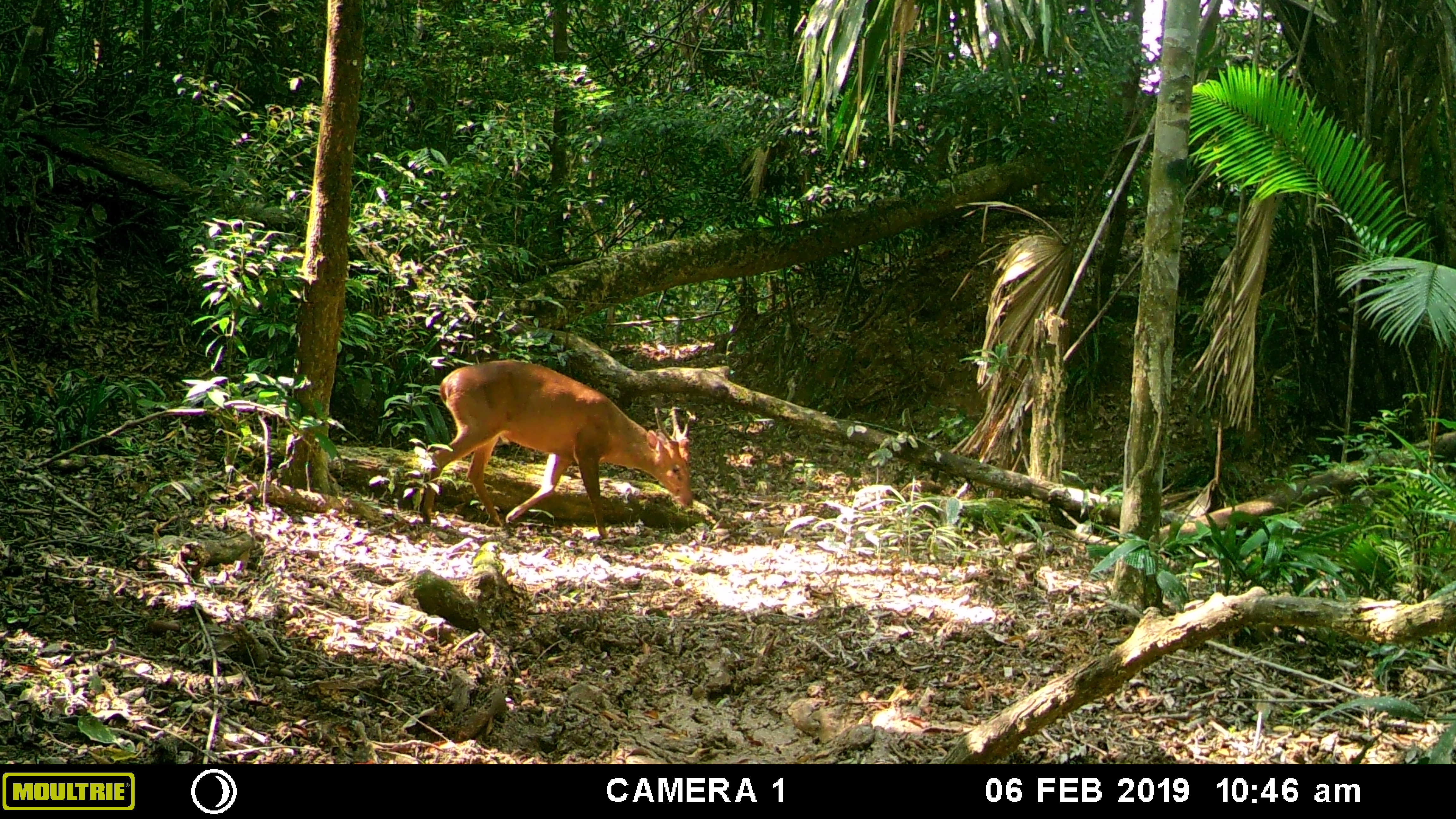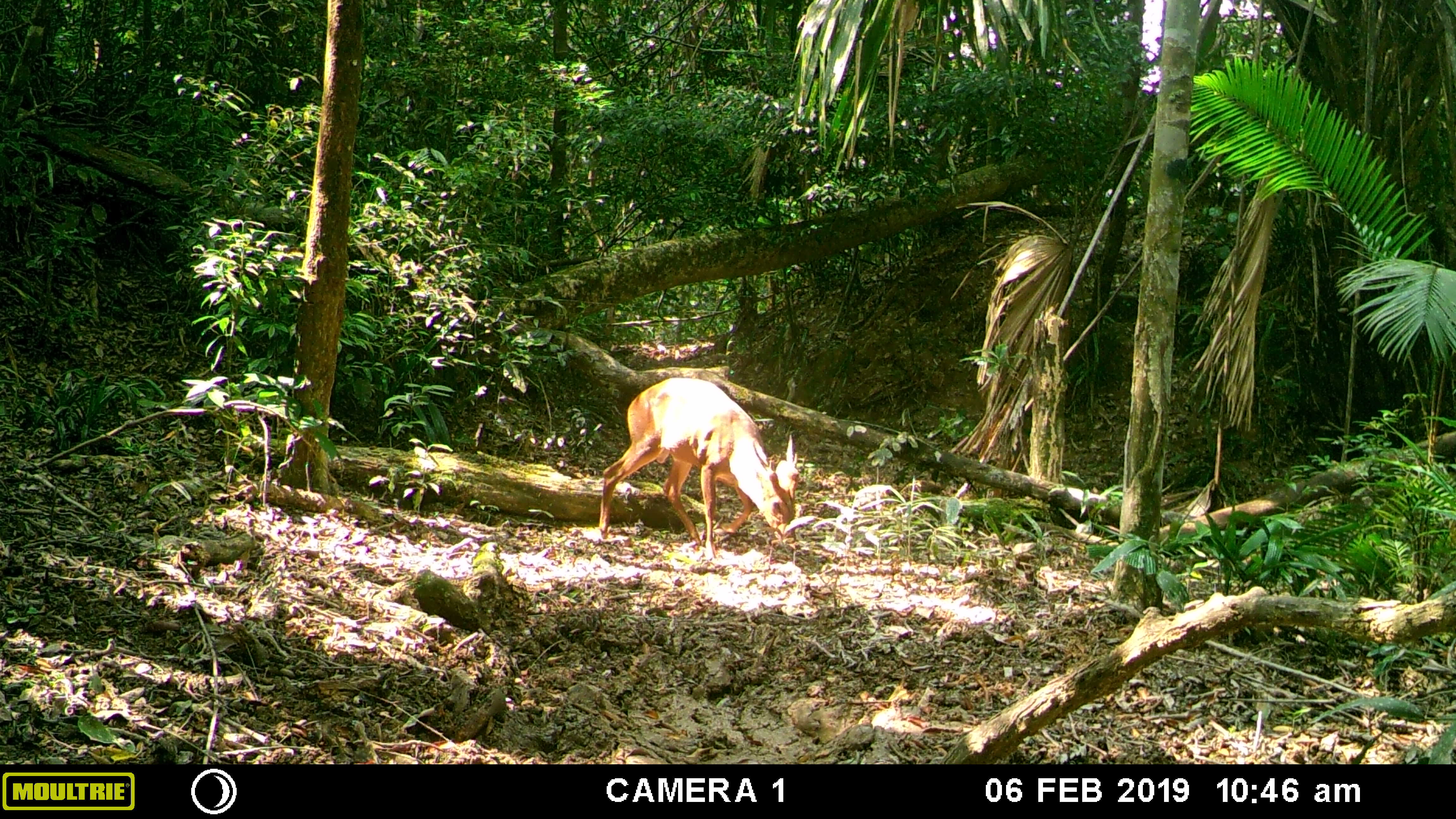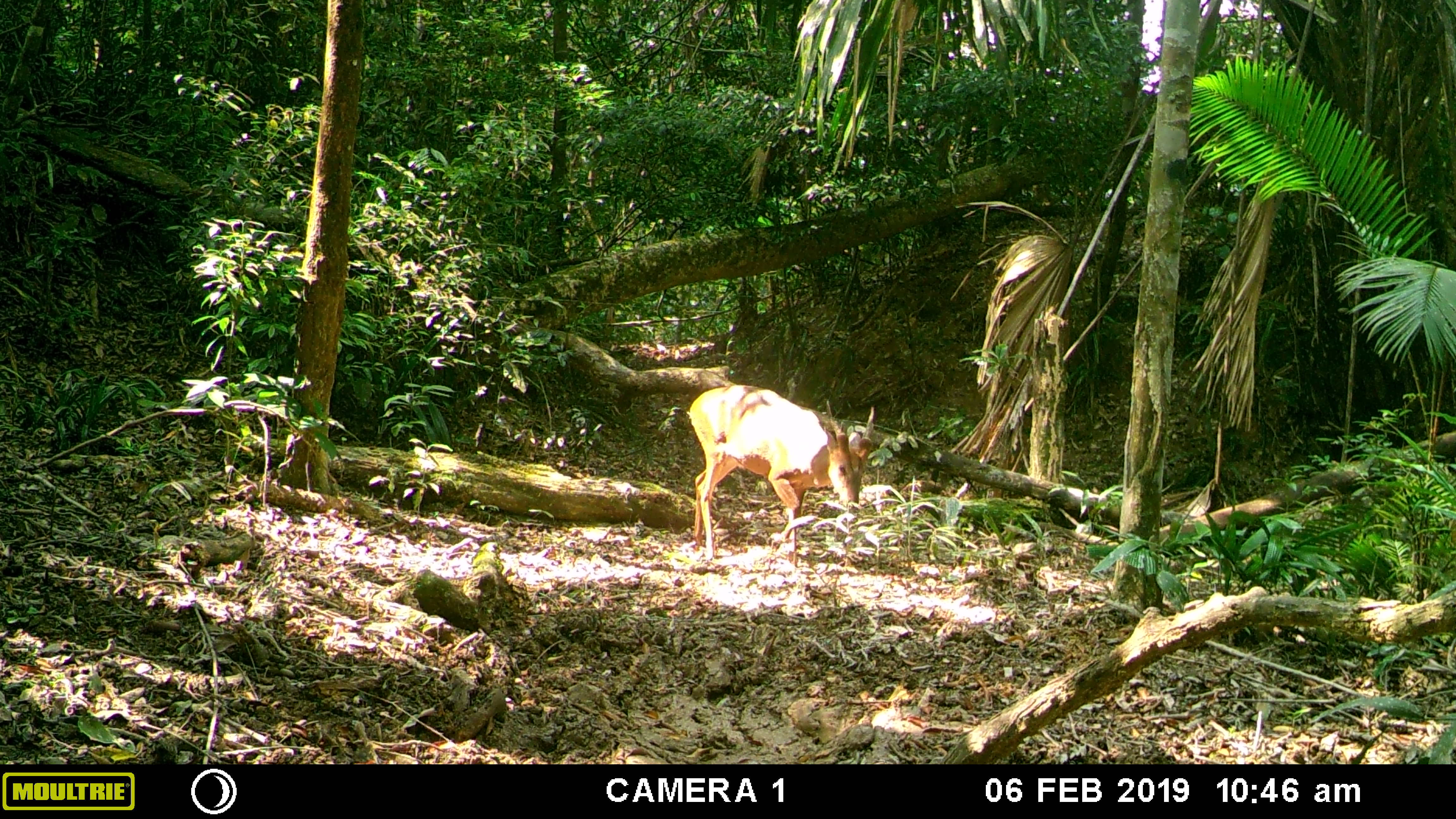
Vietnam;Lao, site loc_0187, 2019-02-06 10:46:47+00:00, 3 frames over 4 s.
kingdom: Animalia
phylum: Chordata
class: Mammalia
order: Artiodactyla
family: Cervidae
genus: Muntiacus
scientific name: Muntiacus vuquangensis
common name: large-antlered muntjac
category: large antlered muntjac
Large antlered muntjac (large-antlered muntjac) (Muntiacus vuquangensis). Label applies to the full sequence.